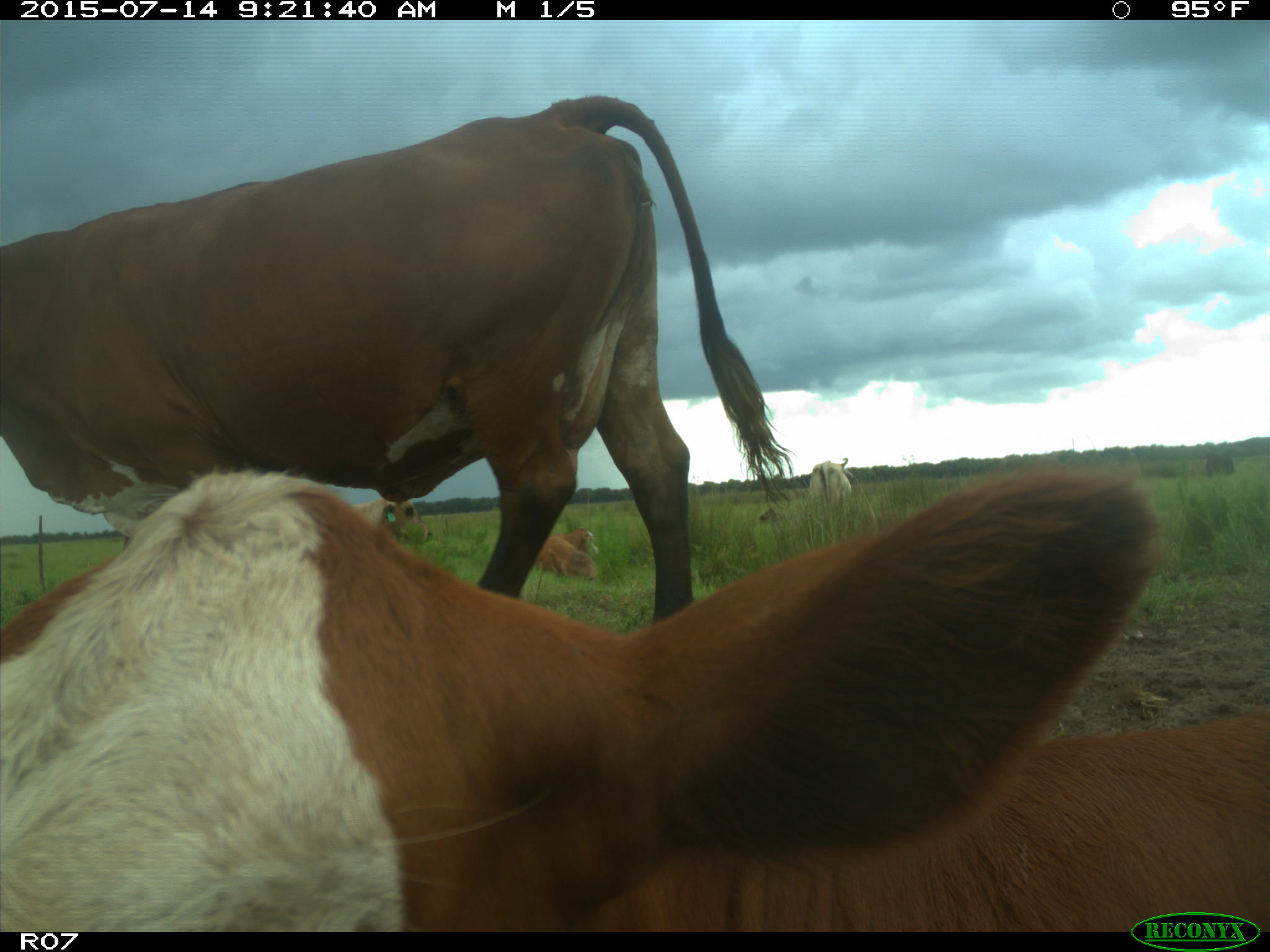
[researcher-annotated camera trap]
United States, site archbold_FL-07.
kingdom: Animalia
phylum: Chordata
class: Mammalia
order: Artiodactyla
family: Bovidae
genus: Bos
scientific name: Bos taurus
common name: domestic cow